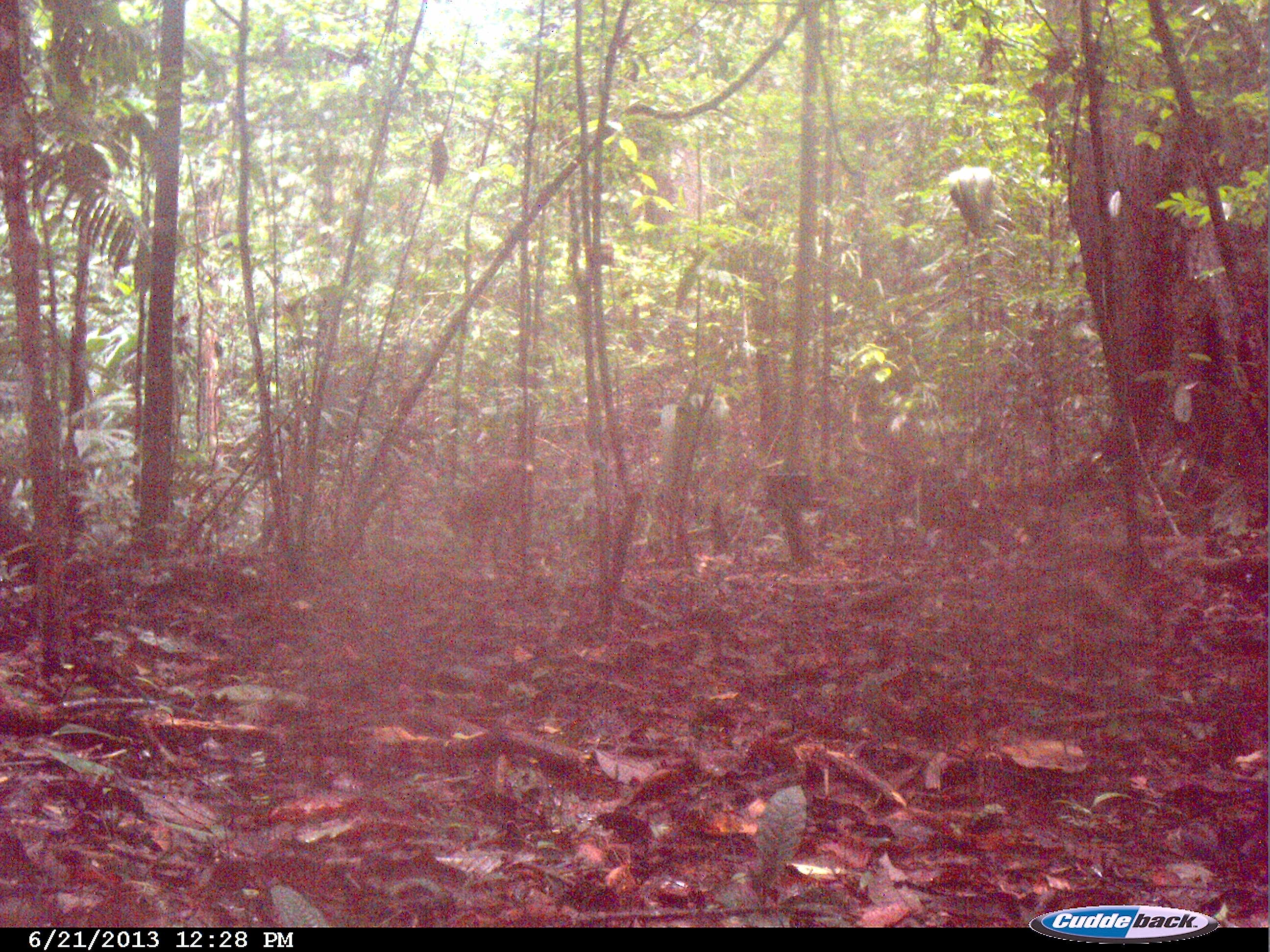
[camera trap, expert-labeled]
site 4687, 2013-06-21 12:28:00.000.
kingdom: Animalia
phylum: Chordata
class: Mammalia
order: Artiodactyla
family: Cervidae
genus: Mazama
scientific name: Mazama americana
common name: red brocket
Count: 1.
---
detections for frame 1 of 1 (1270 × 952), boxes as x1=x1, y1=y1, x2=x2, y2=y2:
mazama americana: x1=441, y1=460, x2=533, y2=569